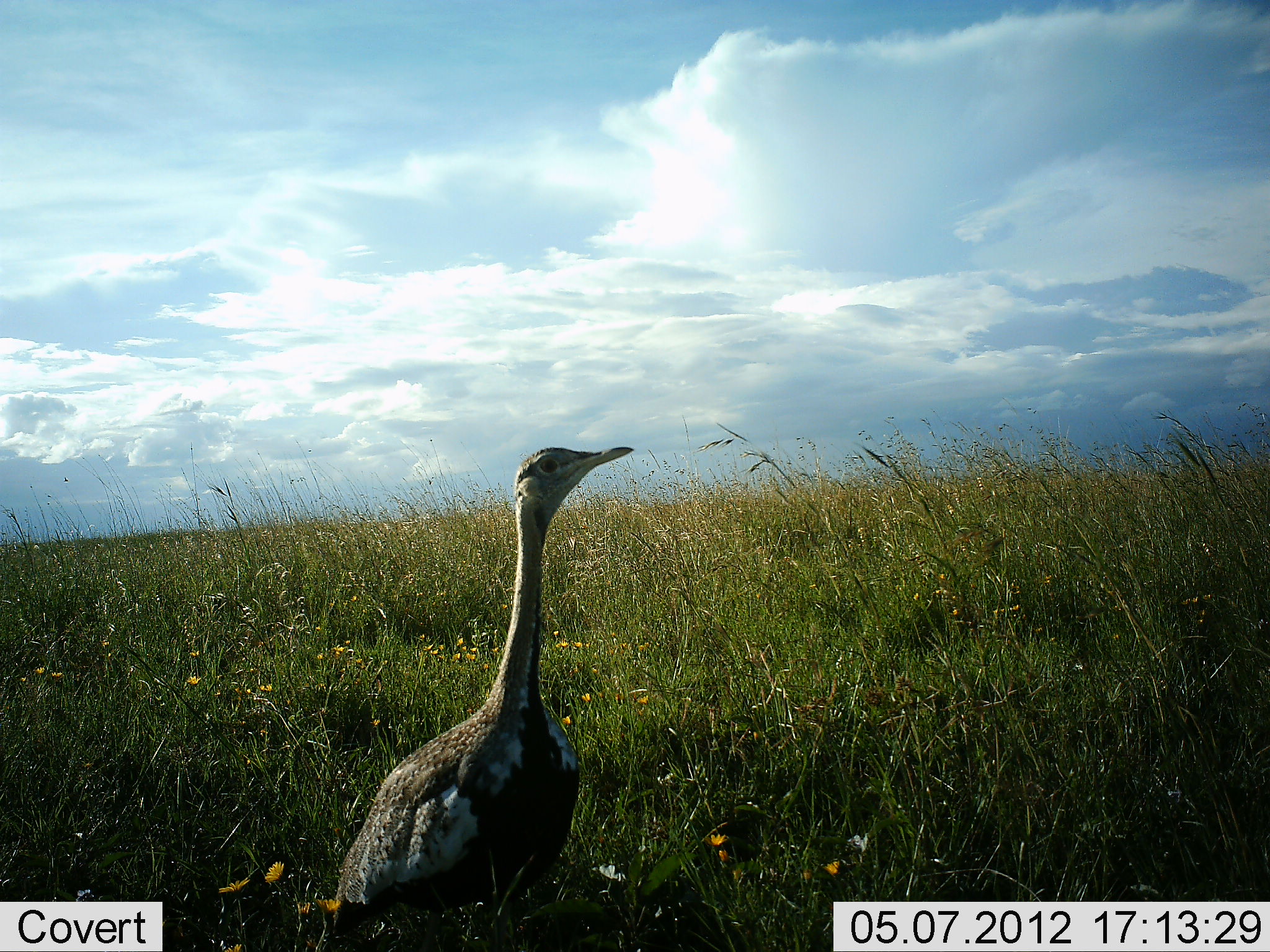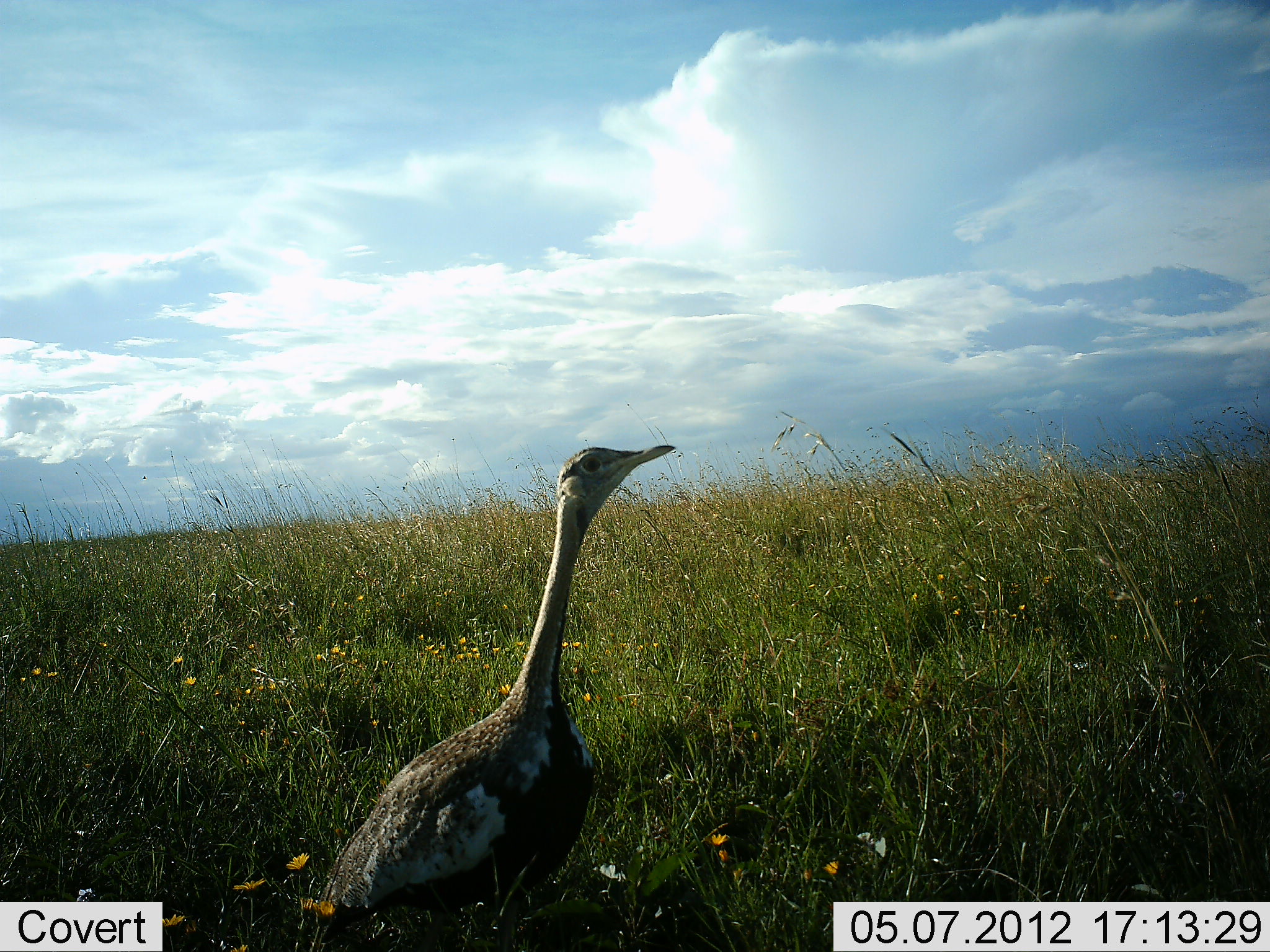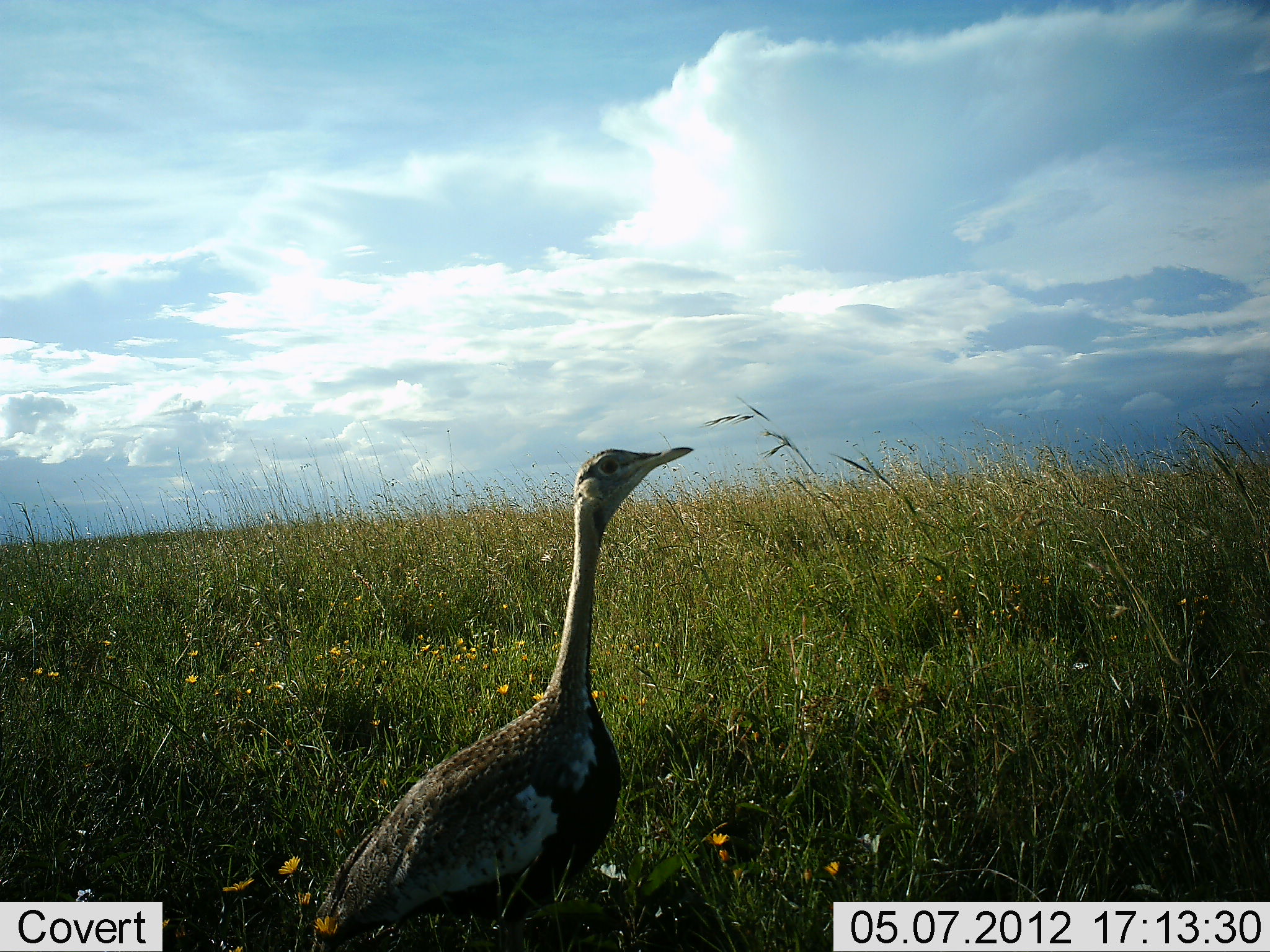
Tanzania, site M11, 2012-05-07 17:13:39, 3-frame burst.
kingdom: Animalia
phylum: Chordata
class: Aves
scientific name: Aves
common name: bird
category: otherbird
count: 1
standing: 80%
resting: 0%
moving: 20%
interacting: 0%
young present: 0%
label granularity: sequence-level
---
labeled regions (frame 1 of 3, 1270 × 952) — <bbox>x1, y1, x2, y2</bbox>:
animal: <bbox>323, 444, 637, 952</bbox>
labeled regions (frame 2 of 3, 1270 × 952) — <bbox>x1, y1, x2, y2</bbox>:
animal: <bbox>311, 443, 680, 952</bbox>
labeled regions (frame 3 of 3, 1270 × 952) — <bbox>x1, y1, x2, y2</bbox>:
animal: <bbox>308, 443, 695, 952</bbox>